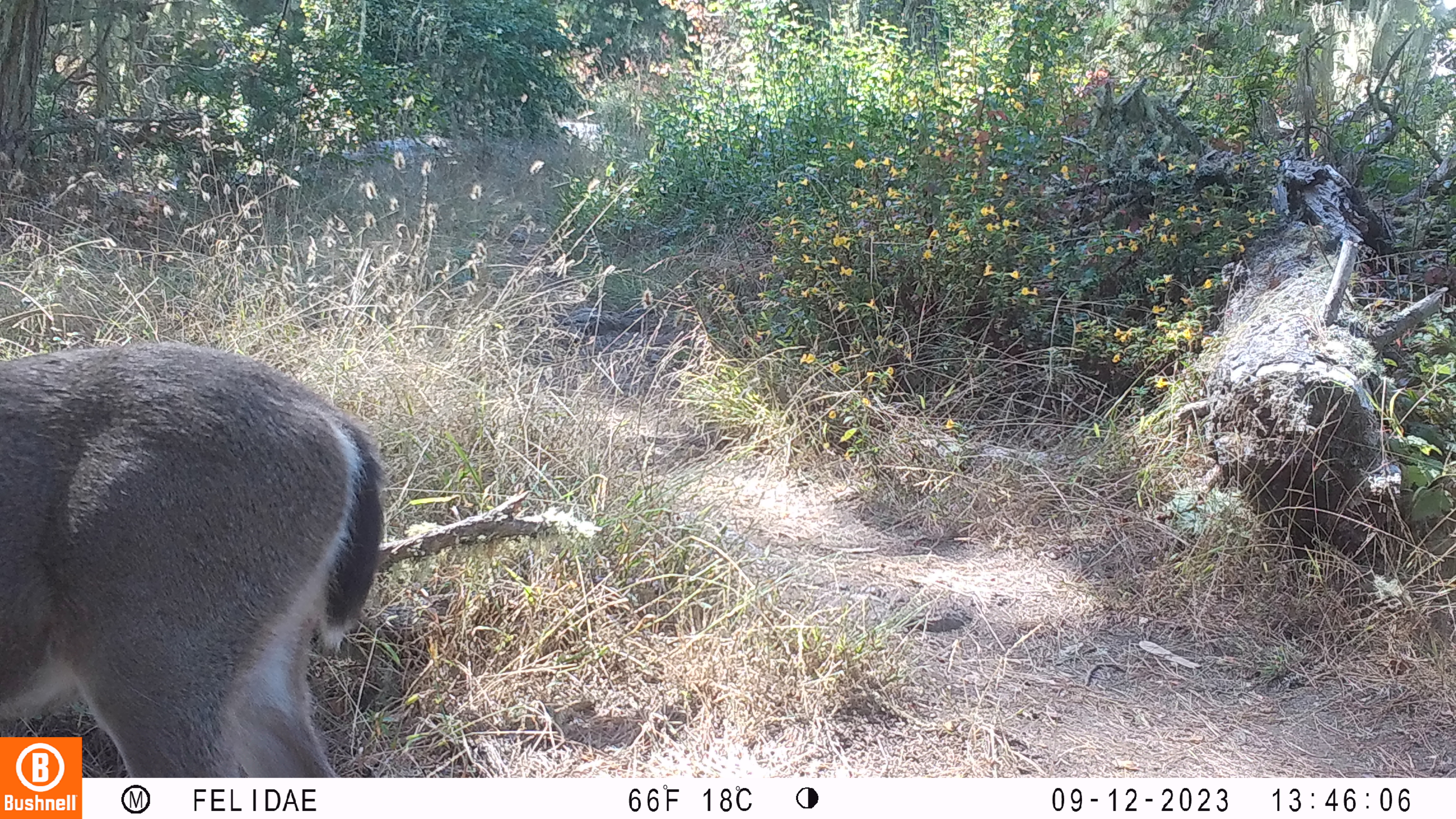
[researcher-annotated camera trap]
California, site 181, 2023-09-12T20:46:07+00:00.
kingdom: Animalia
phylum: Chordata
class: Mammalia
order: Artiodactyla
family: Cervidae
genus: Odocoileus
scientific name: Odocoileus hemionus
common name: mule deer